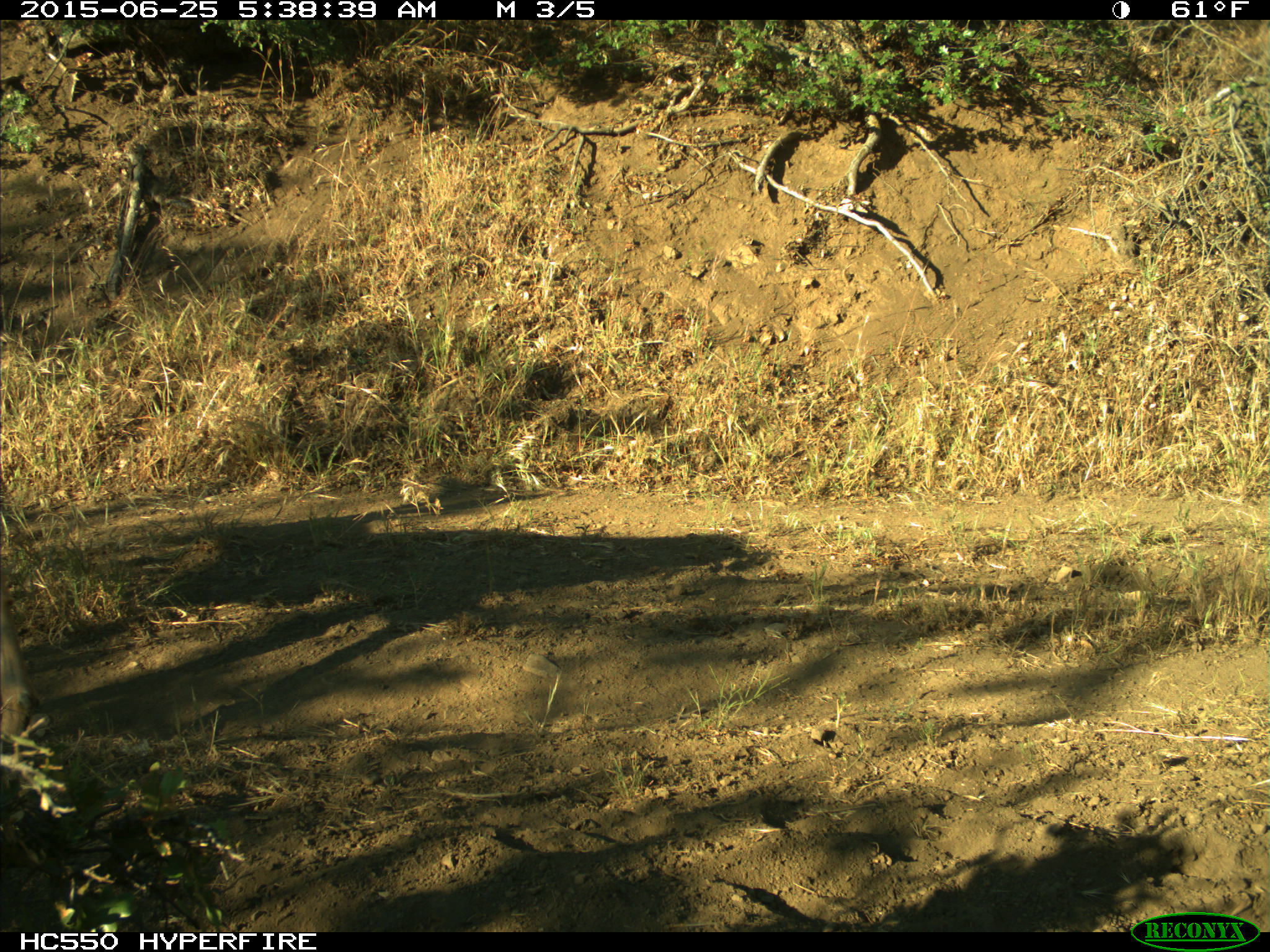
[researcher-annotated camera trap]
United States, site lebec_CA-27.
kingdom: Animalia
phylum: Chordata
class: Mammalia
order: Artiodactyla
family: Cervidae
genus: Odocoileus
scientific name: Odocoileus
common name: deer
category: unidentified deer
Unidentified deer (deer) (Odocoileus).